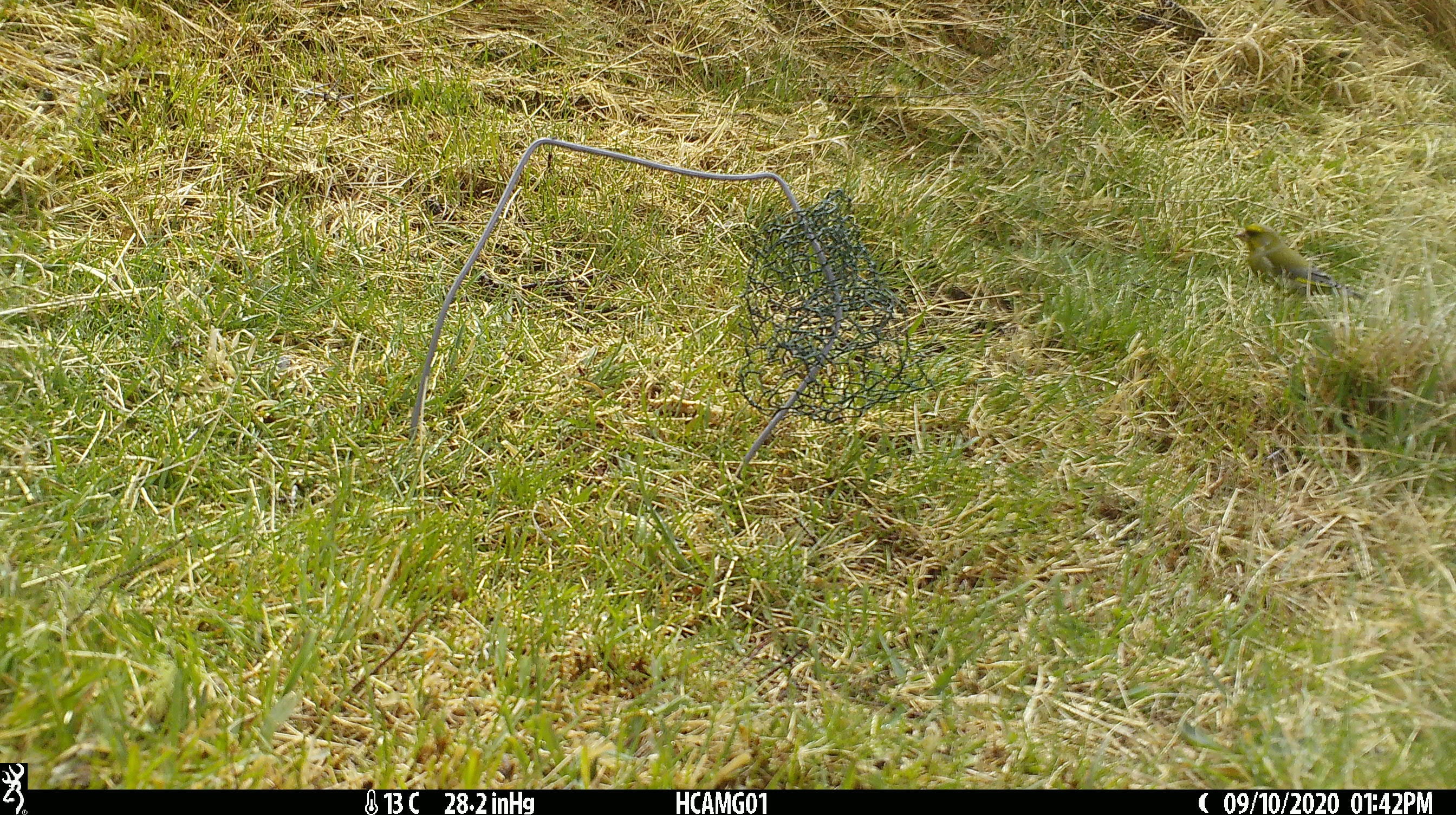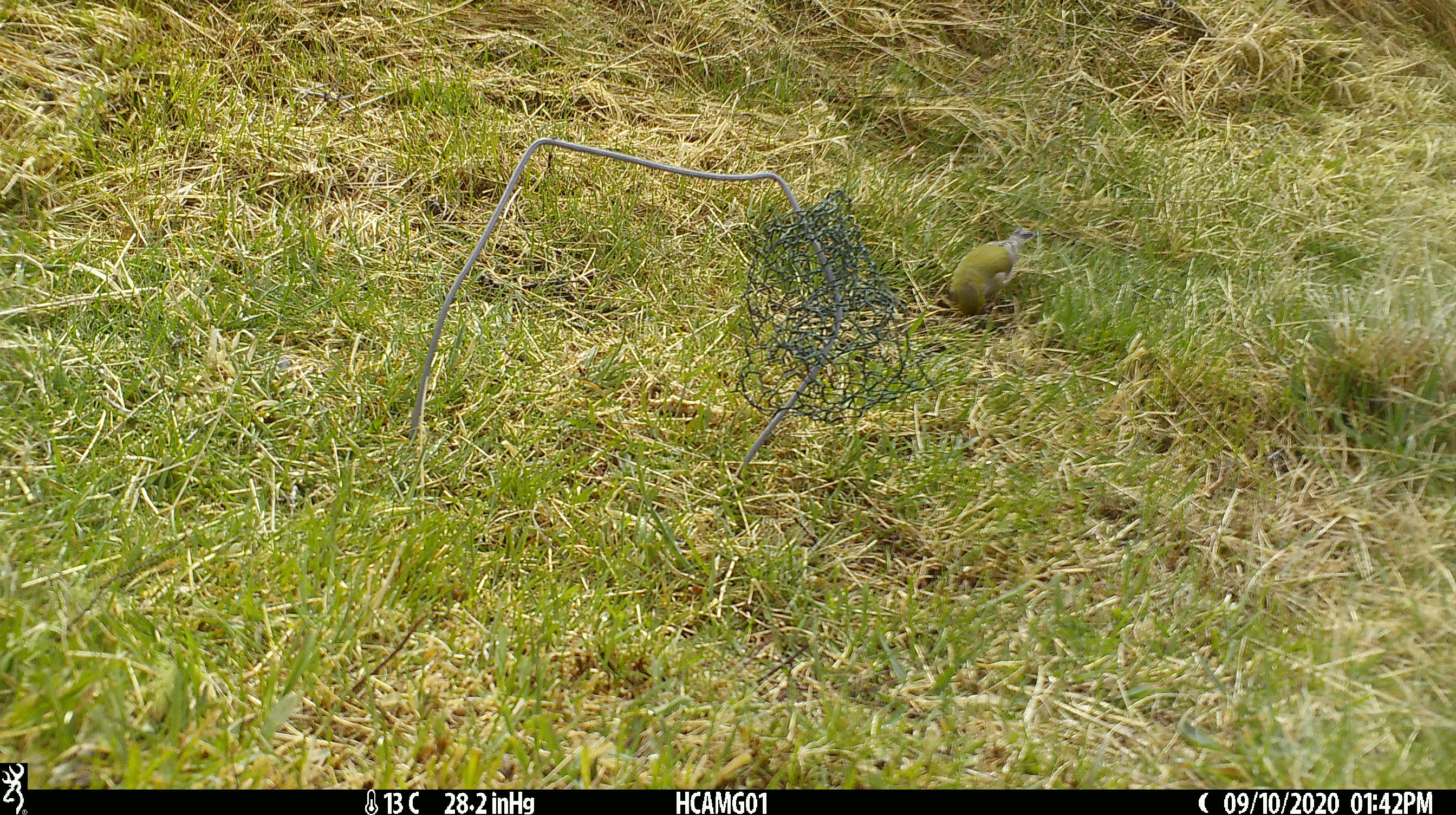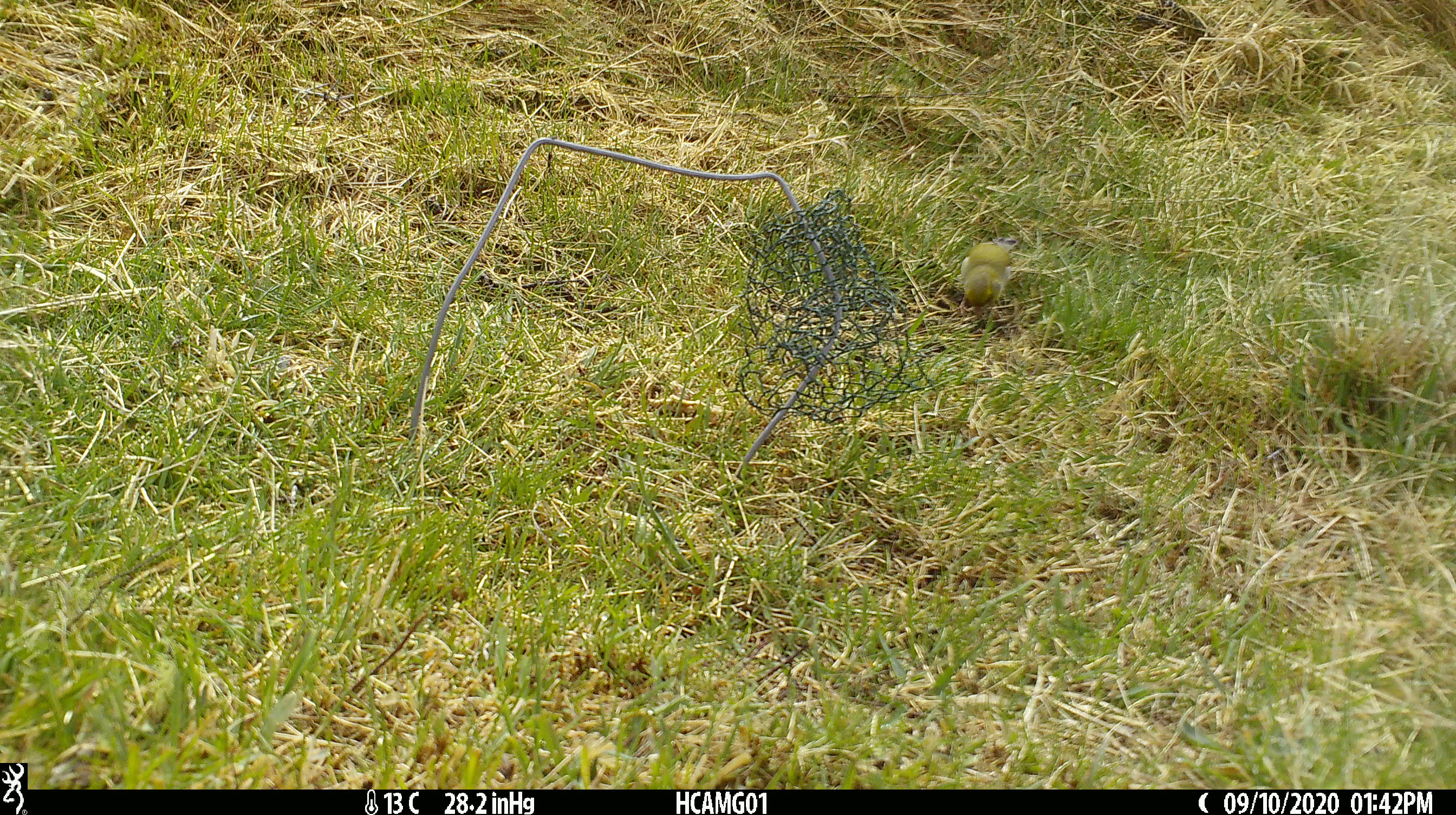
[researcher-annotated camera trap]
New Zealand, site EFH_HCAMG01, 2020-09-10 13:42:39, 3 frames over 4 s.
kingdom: Animalia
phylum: Chordata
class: Aves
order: Passeriformes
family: Fringillidae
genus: Chloris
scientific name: Chloris chloris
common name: greenfinch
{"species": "greenfinch (Chloris chloris)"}